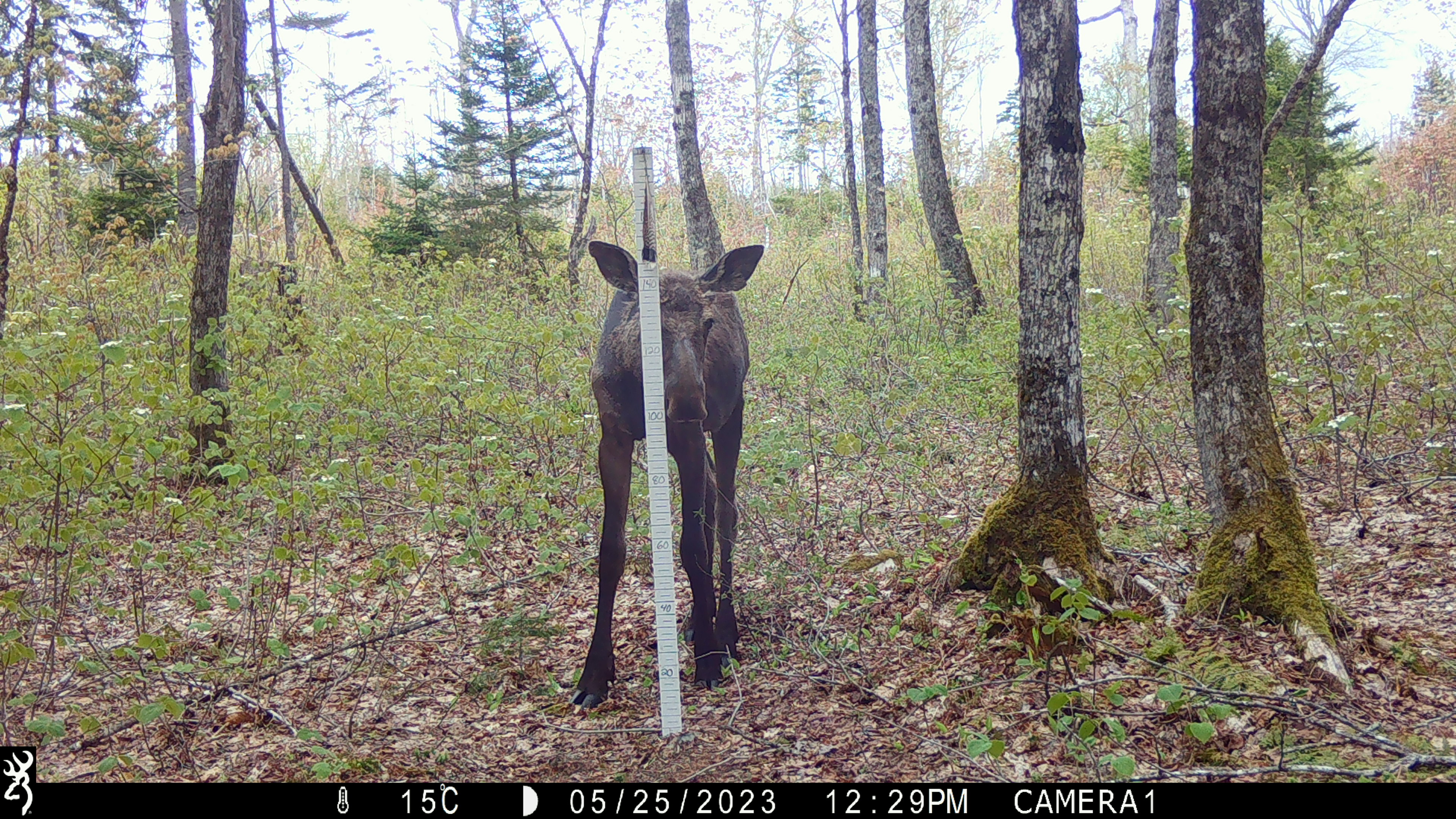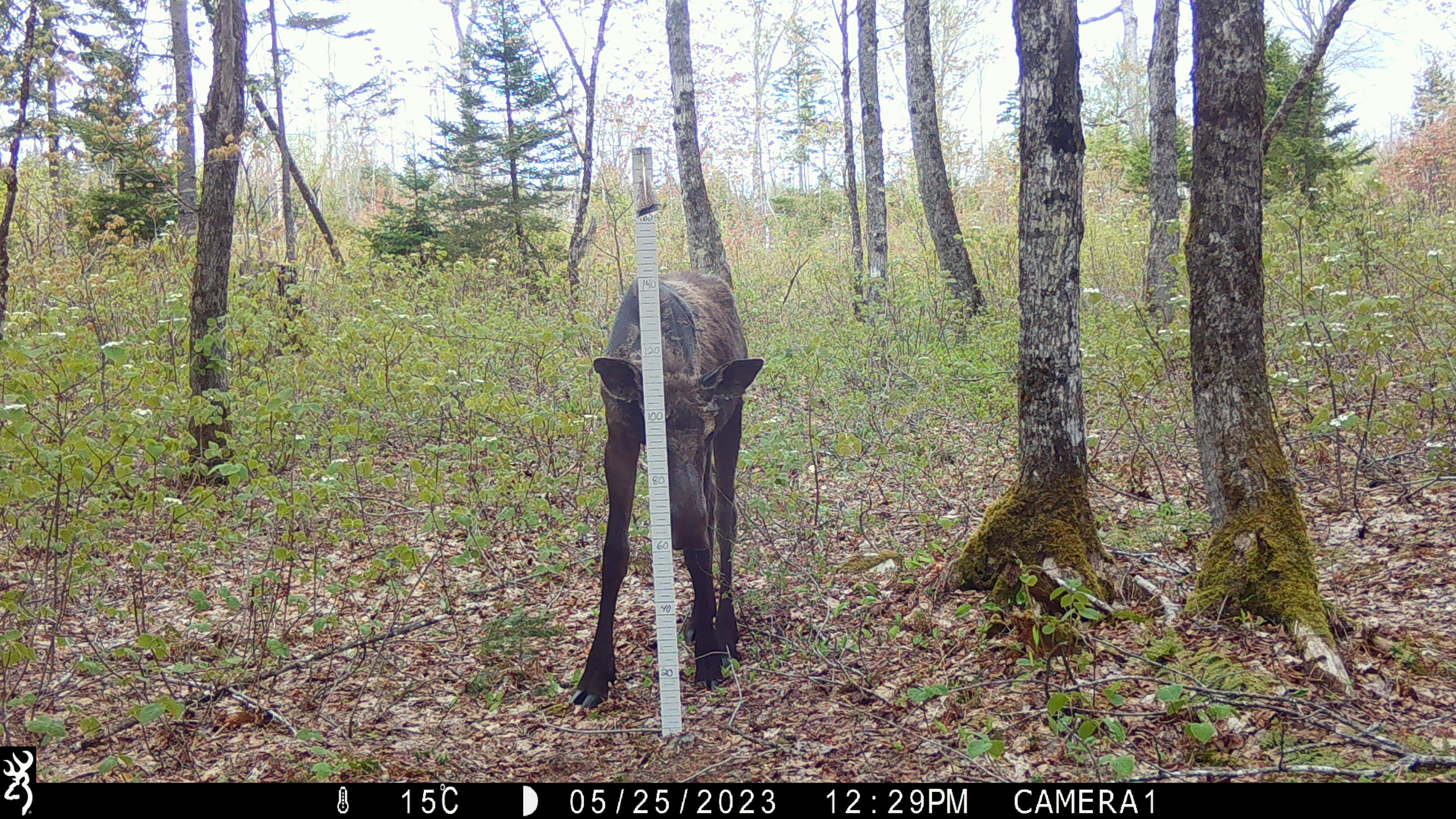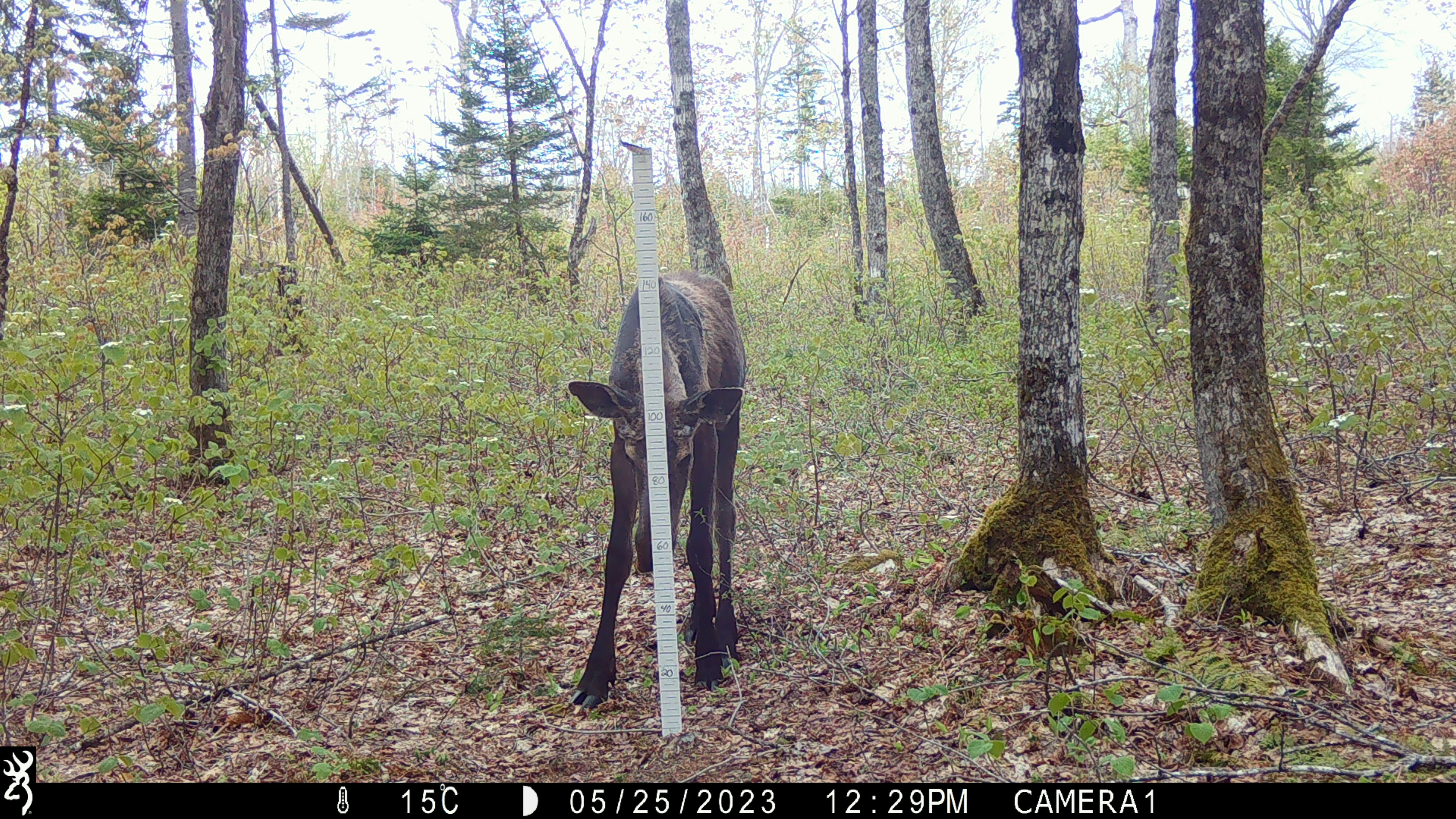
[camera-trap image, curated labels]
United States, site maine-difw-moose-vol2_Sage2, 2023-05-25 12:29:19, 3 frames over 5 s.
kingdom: Animalia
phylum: Chordata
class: Mammalia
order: Artiodactyla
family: Cervidae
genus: Alces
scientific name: Alces alces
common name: moose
Moose (Alces alces).